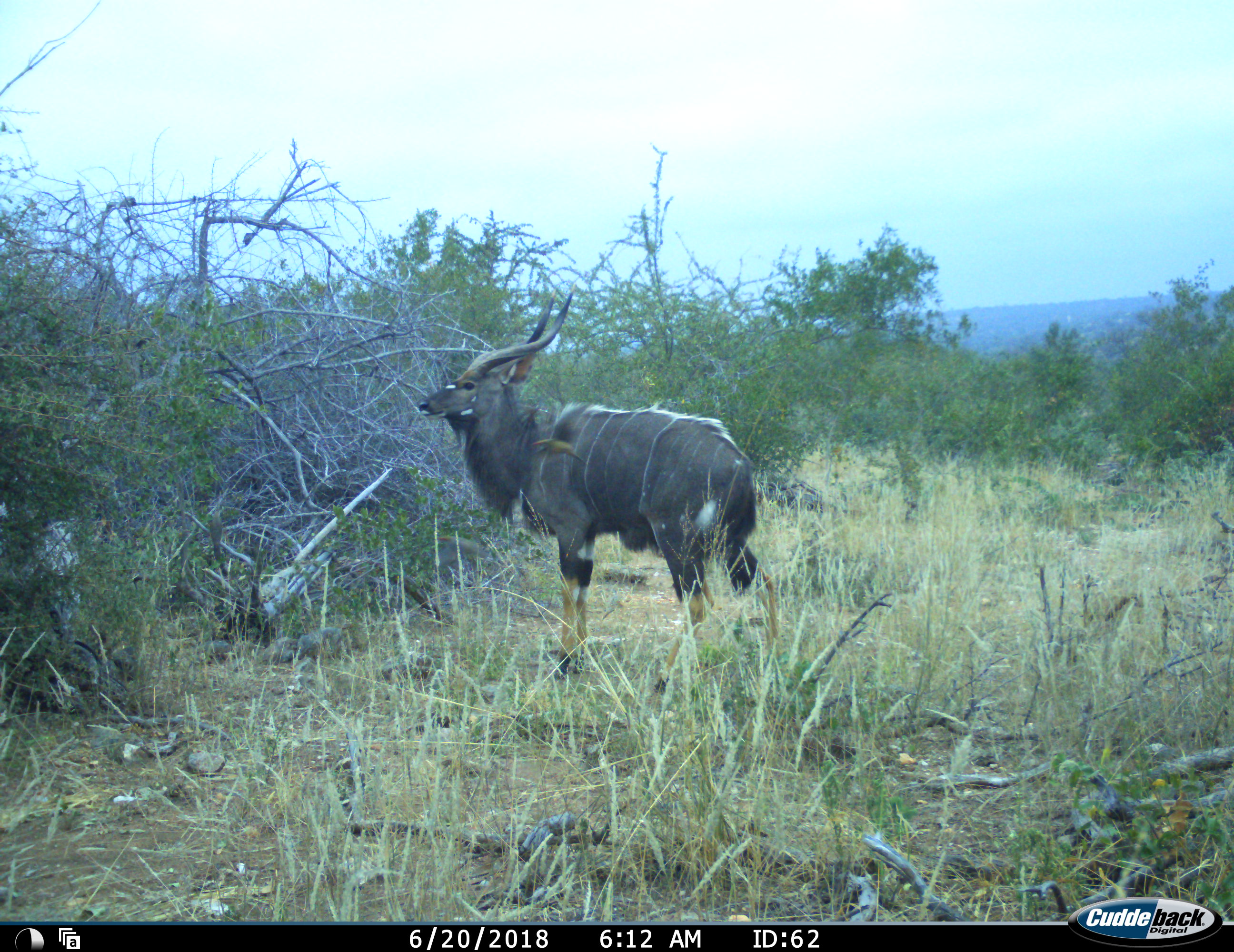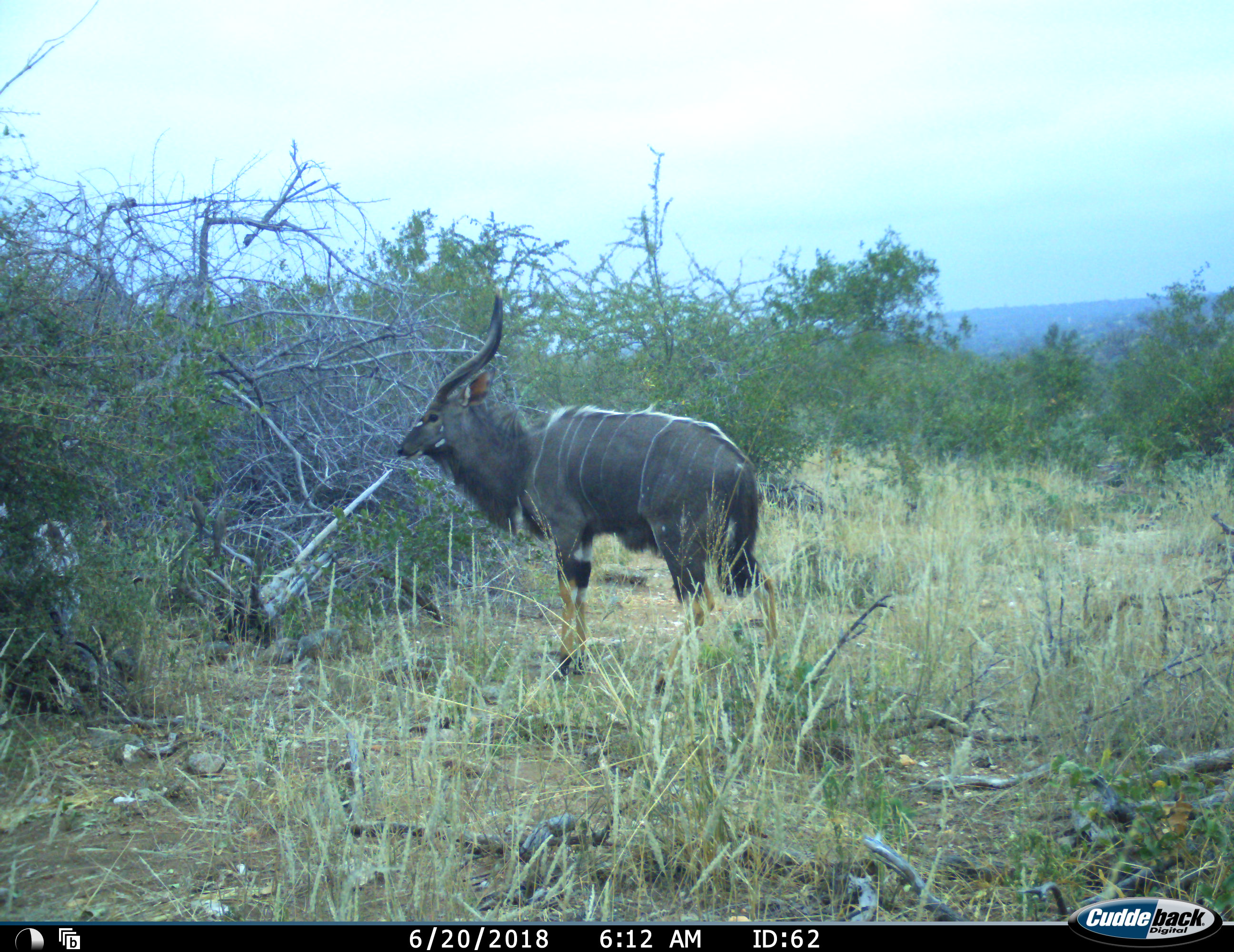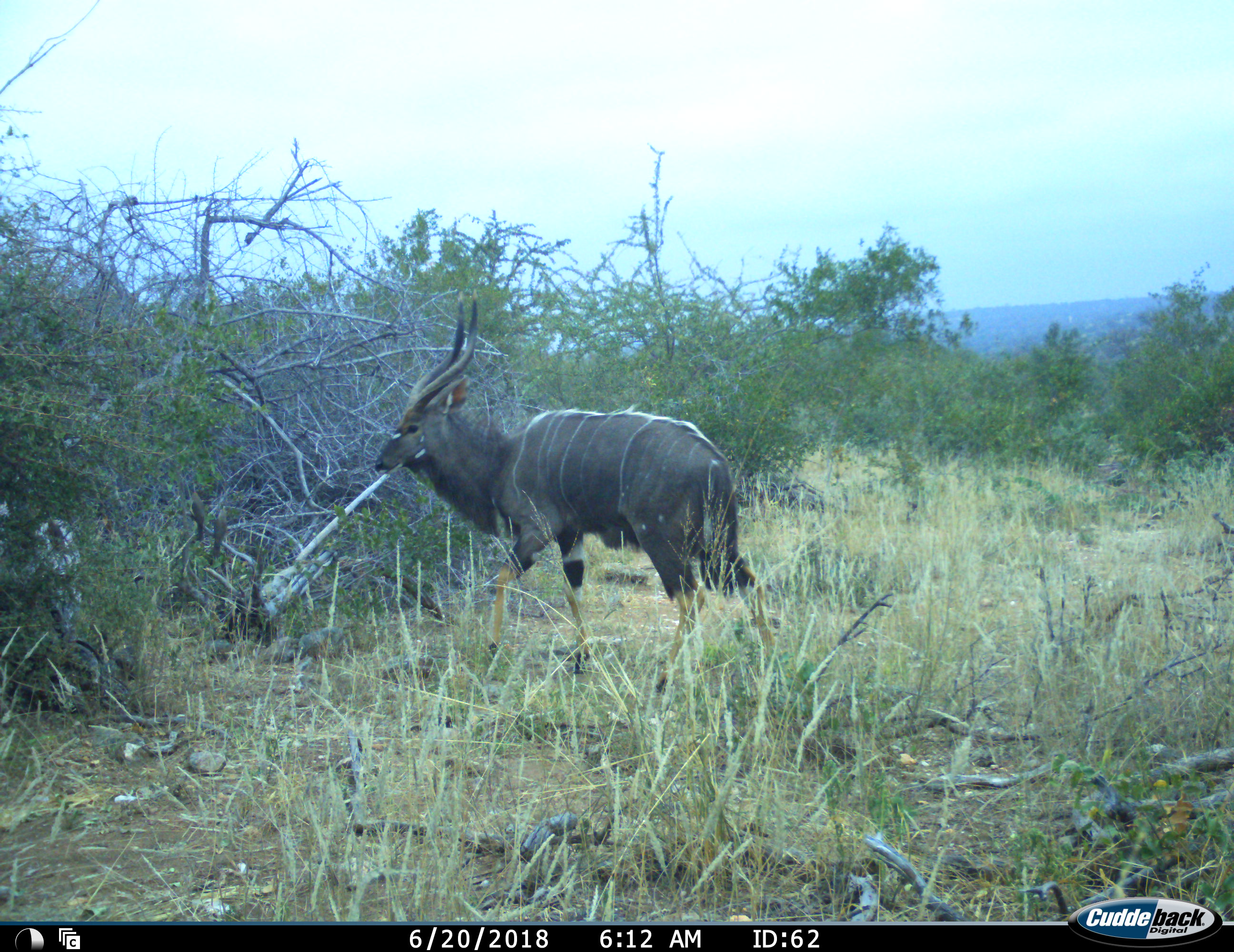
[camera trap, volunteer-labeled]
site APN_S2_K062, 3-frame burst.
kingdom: Animalia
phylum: Chordata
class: Mammalia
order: Artiodactyla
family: Bovidae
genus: Tragelaphus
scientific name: Tragelaphus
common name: kudu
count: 1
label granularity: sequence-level